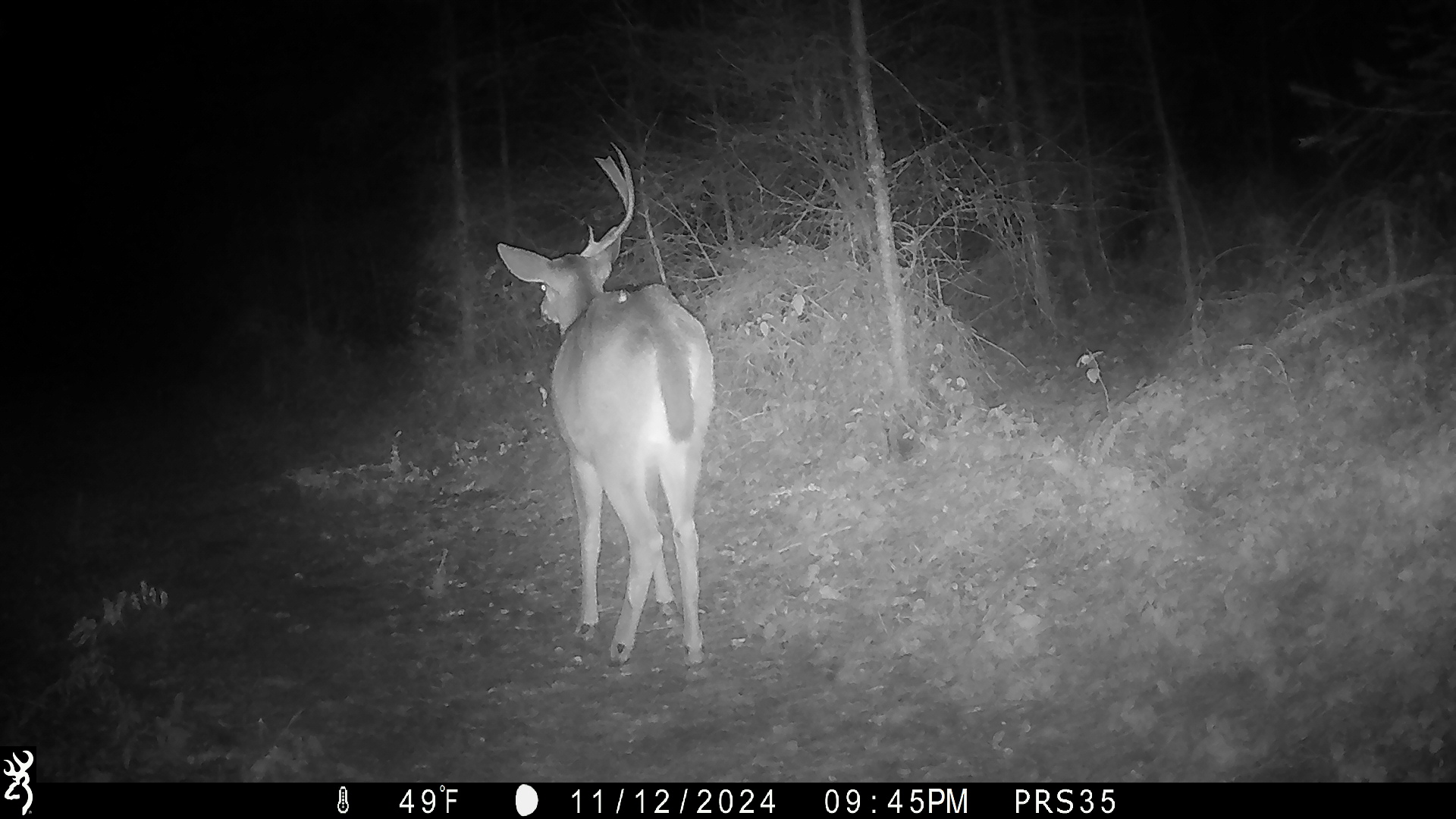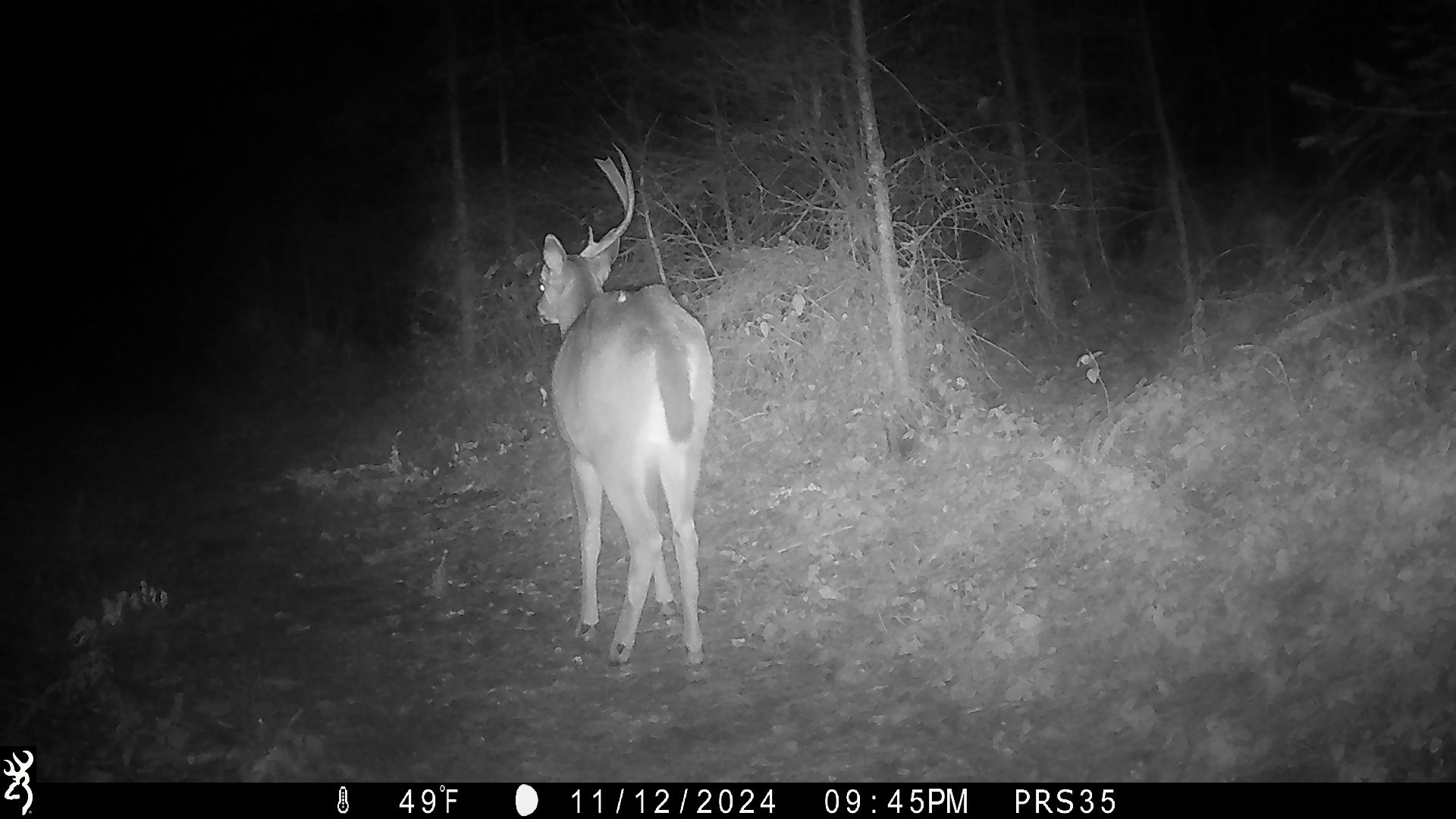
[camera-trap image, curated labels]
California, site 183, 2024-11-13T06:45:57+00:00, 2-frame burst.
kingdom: Animalia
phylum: Chordata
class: Mammalia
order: Artiodactyla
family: Cervidae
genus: Odocoileus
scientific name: Odocoileus hemionus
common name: mule deer